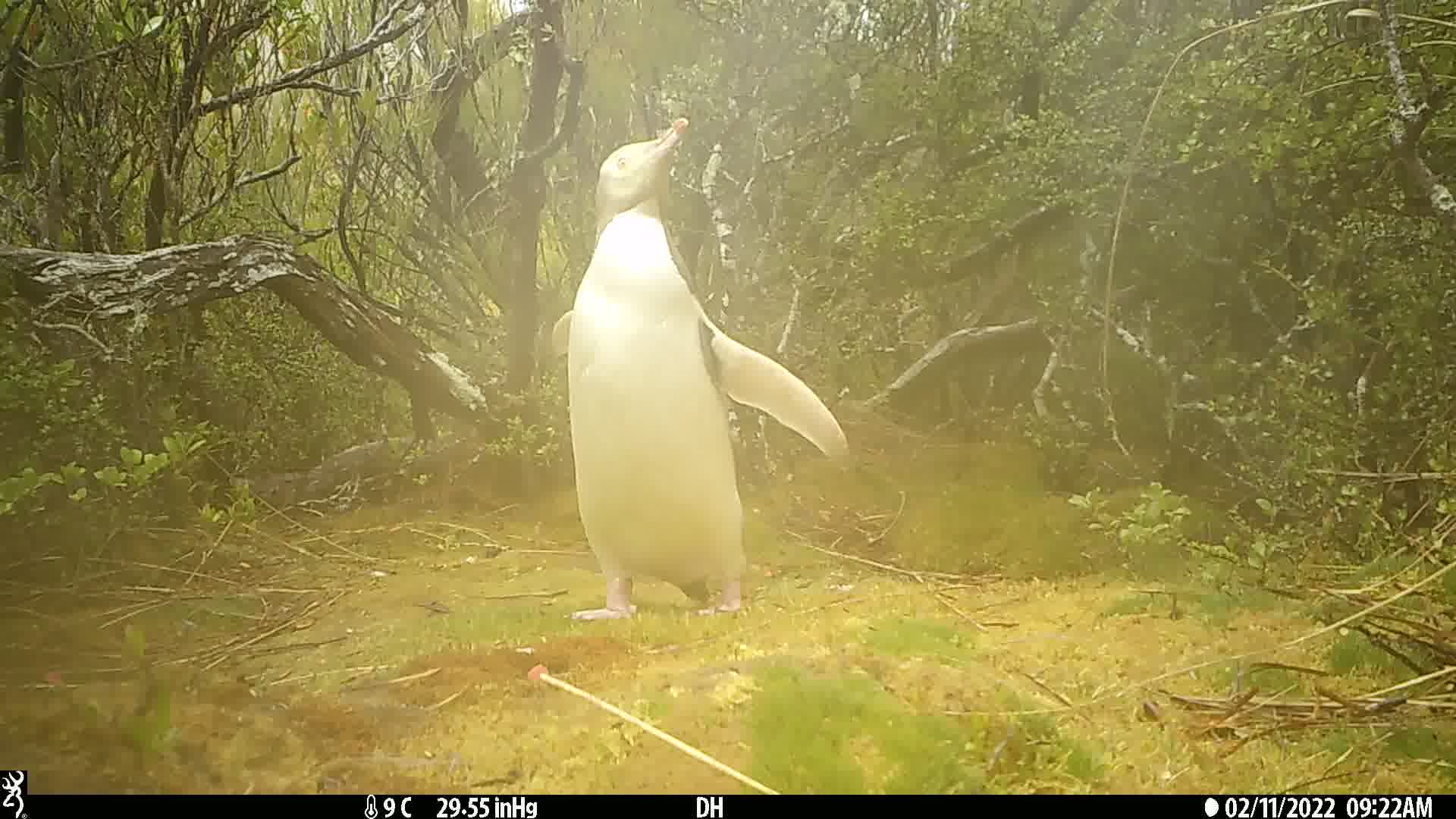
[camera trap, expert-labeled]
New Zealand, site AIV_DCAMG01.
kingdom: Animalia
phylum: Chordata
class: Aves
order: Sphenisciformes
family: Spheniscidae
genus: Megadyptes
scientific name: Megadyptes antipodes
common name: yellow-eyed penguin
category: yellow eyed penguin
Yellow eyed penguin (yellow-eyed penguin) (Megadyptes antipodes).